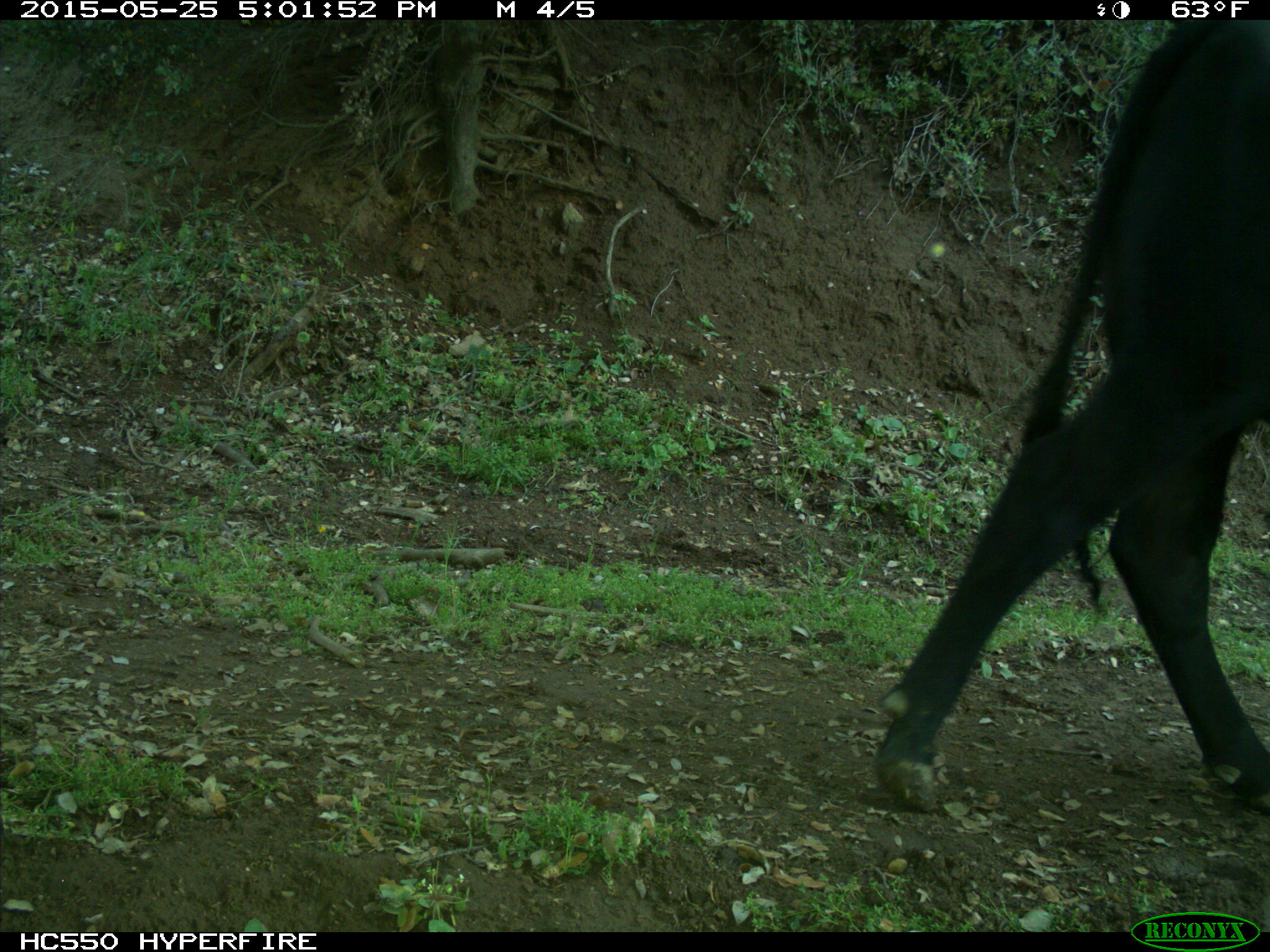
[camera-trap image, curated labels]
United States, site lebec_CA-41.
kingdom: Animalia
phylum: Chordata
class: Mammalia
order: Artiodactyla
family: Bovidae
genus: Bos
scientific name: Bos taurus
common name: domestic cow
Bos taurus (domestic cow).